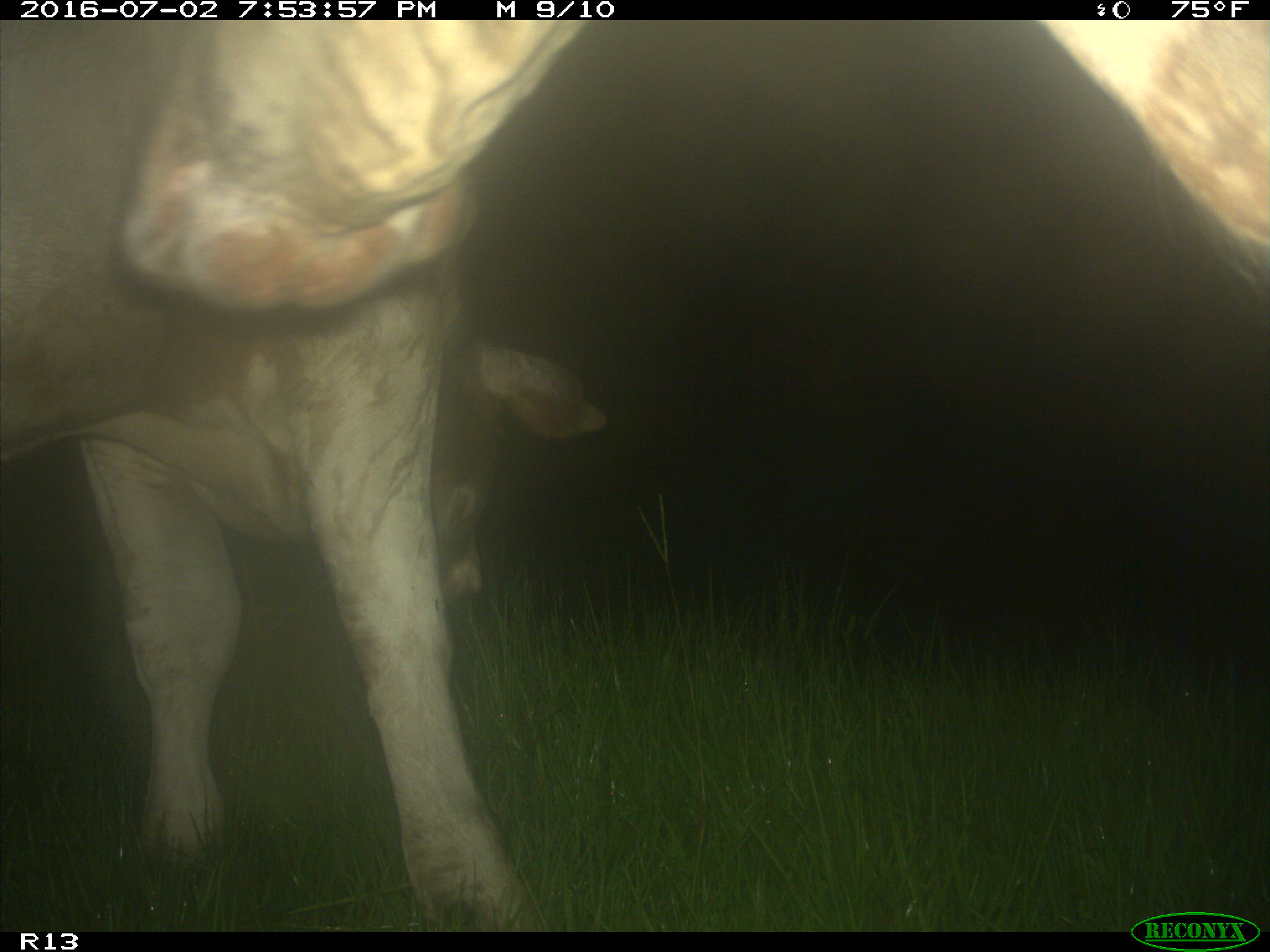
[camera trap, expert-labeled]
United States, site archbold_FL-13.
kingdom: Animalia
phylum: Chordata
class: Mammalia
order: Artiodactyla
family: Bovidae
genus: Bos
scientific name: Bos taurus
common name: domestic cow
Bos taurus (domestic cow).